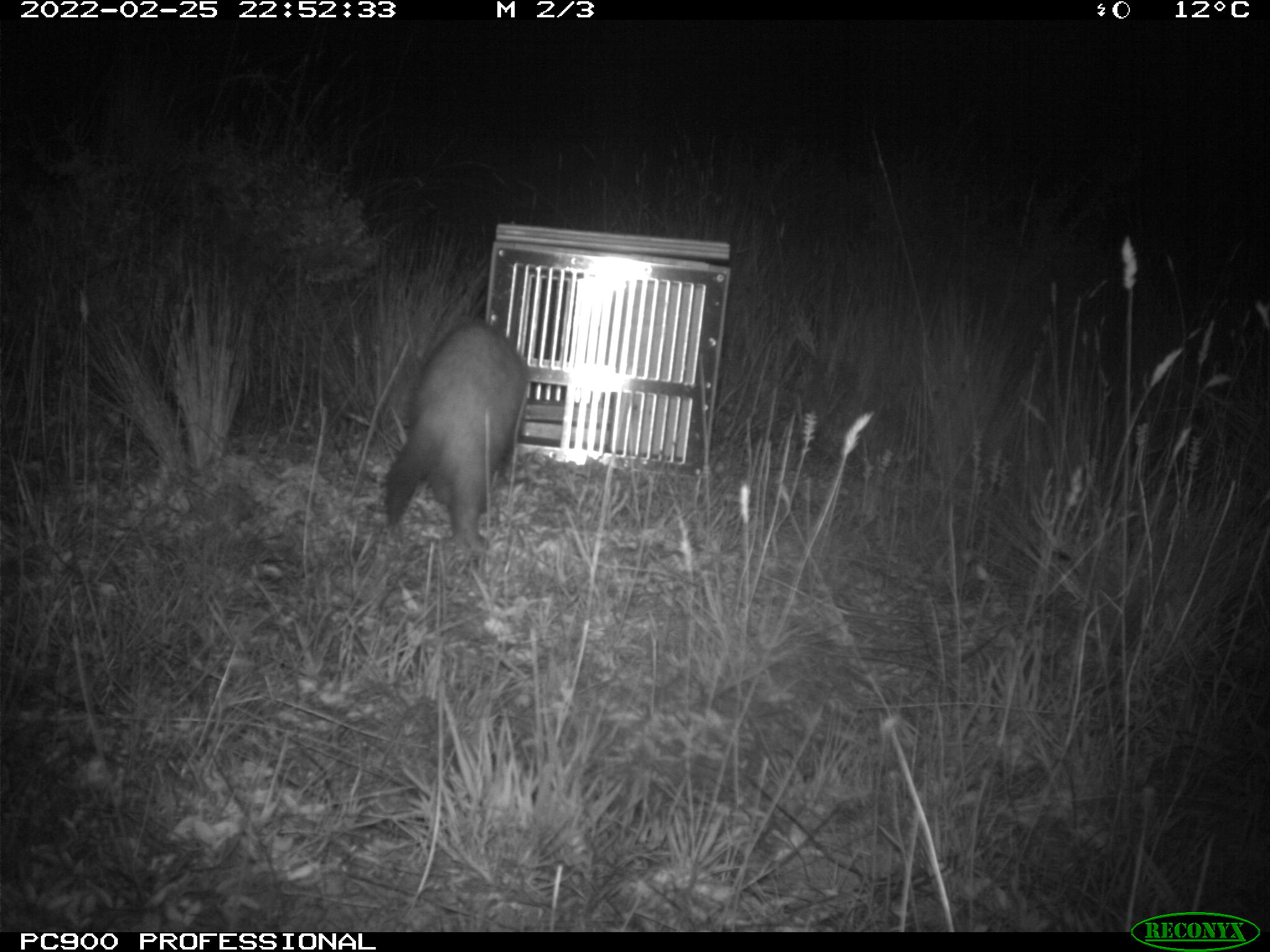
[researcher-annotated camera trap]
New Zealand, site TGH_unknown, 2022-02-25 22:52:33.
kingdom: Animalia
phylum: Chordata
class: Mammalia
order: Carnivora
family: Mustelidae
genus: Mustela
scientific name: Mustela furo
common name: ferret